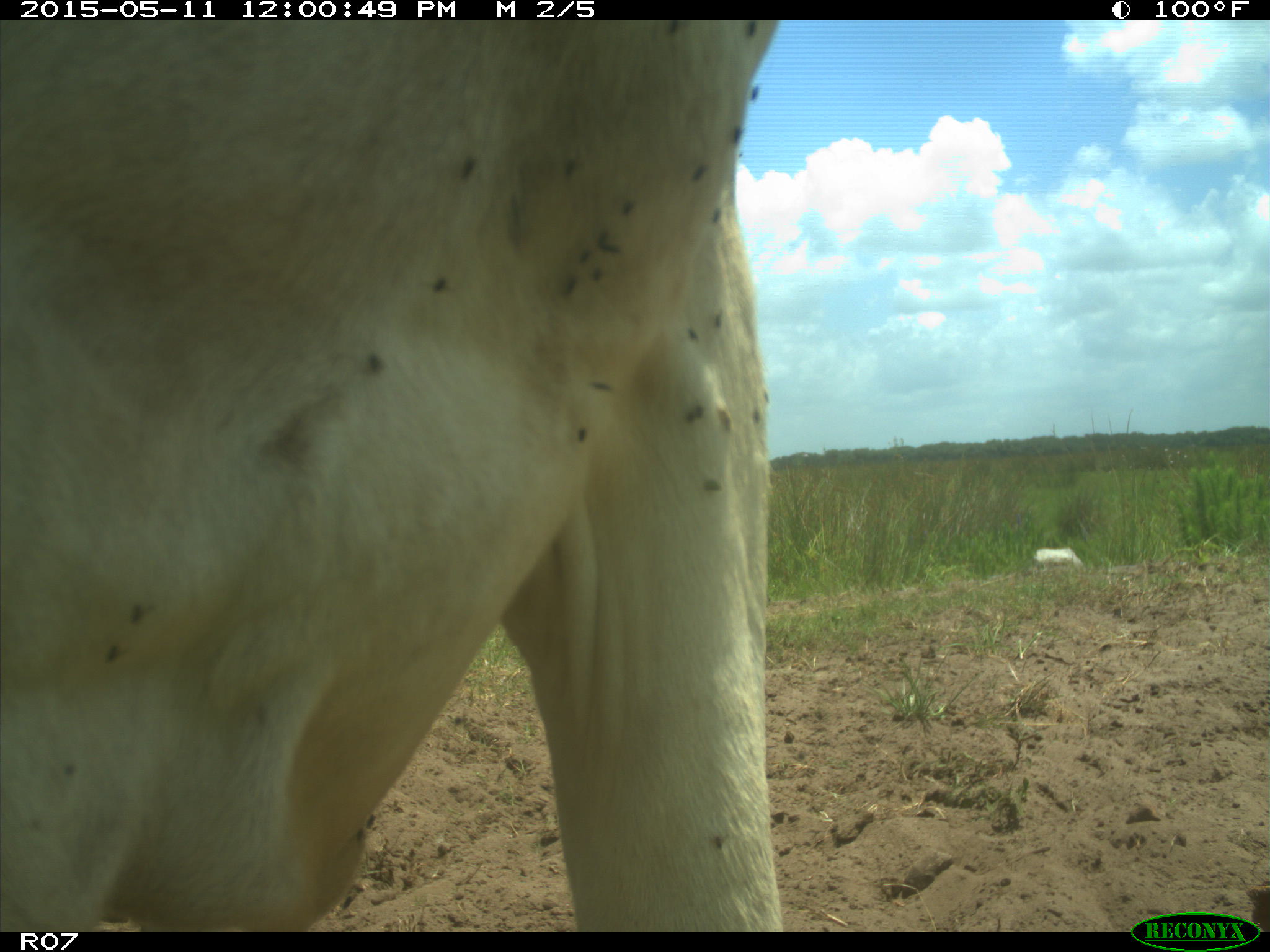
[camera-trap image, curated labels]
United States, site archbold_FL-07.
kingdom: Animalia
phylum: Chordata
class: Mammalia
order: Artiodactyla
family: Bovidae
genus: Bos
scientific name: Bos taurus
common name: domestic cow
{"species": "Bos taurus (domestic cow)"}